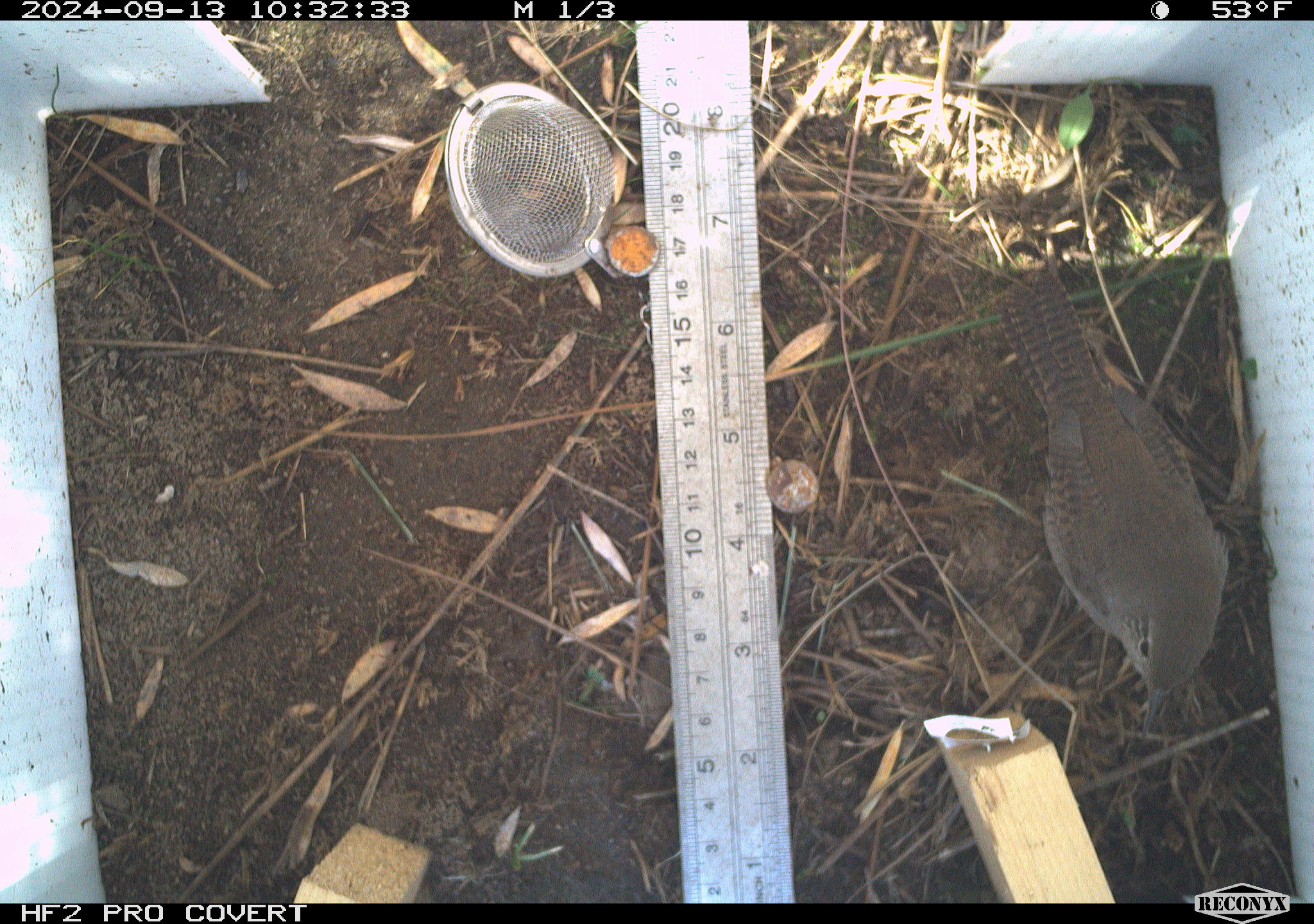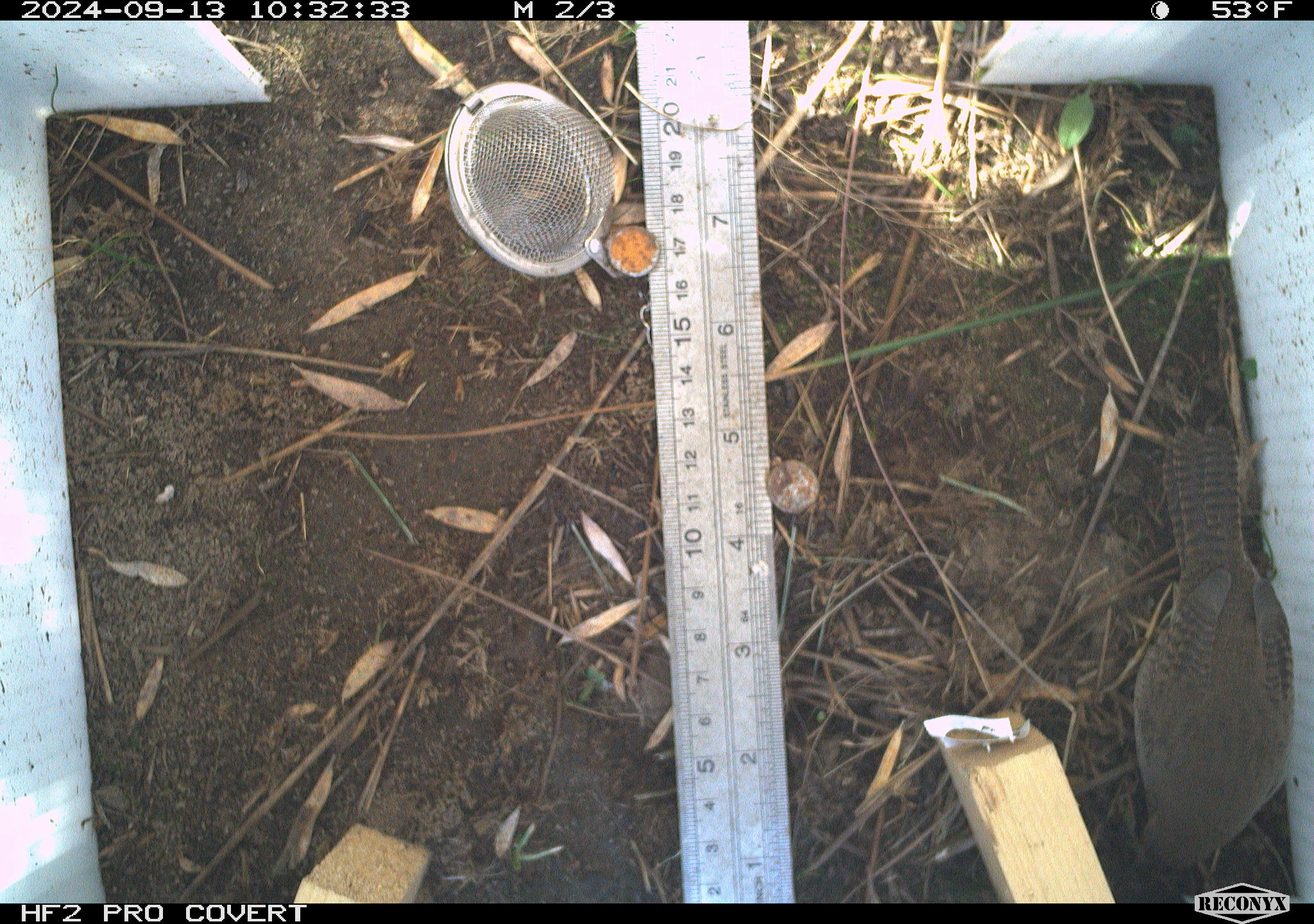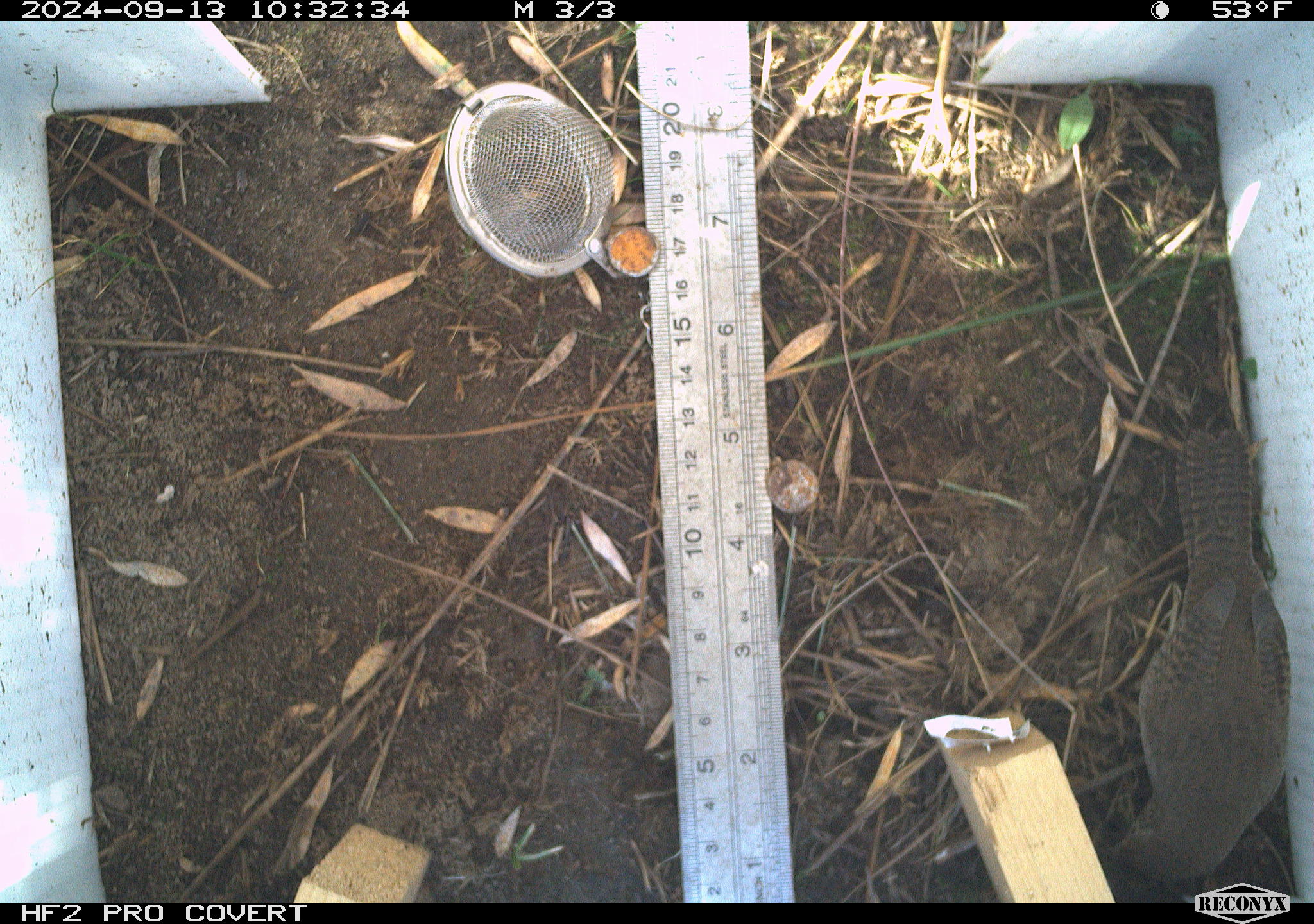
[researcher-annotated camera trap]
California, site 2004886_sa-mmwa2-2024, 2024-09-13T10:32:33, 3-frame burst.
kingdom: Animalia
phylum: Chordata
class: Aves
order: Passeriformes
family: Troglodytidae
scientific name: Troglodytidae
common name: wren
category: troglodytidae family